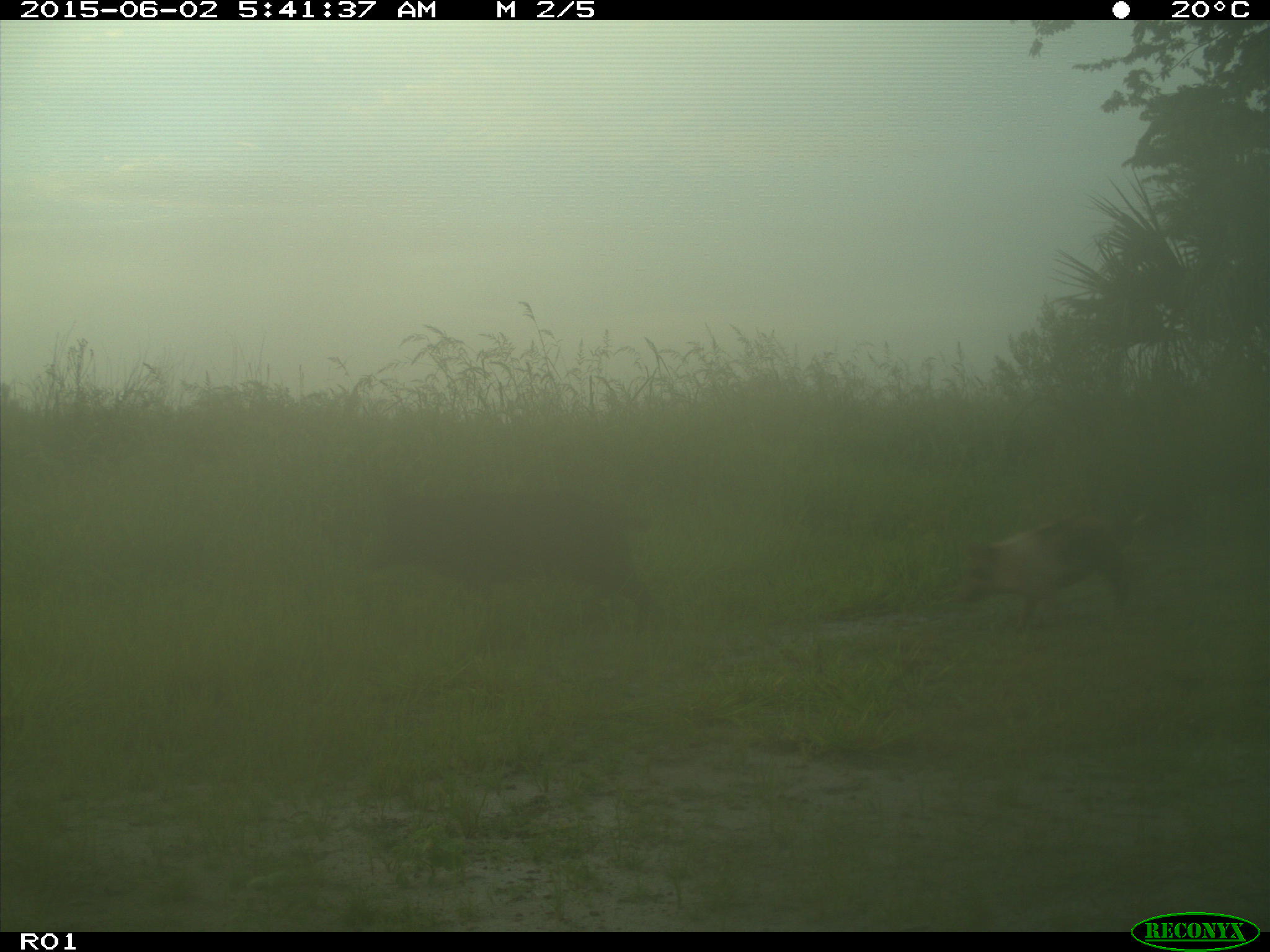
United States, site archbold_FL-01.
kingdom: Animalia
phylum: Chordata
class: Mammalia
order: Artiodactyla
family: Suidae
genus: Sus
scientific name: Sus scrofa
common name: wild boar